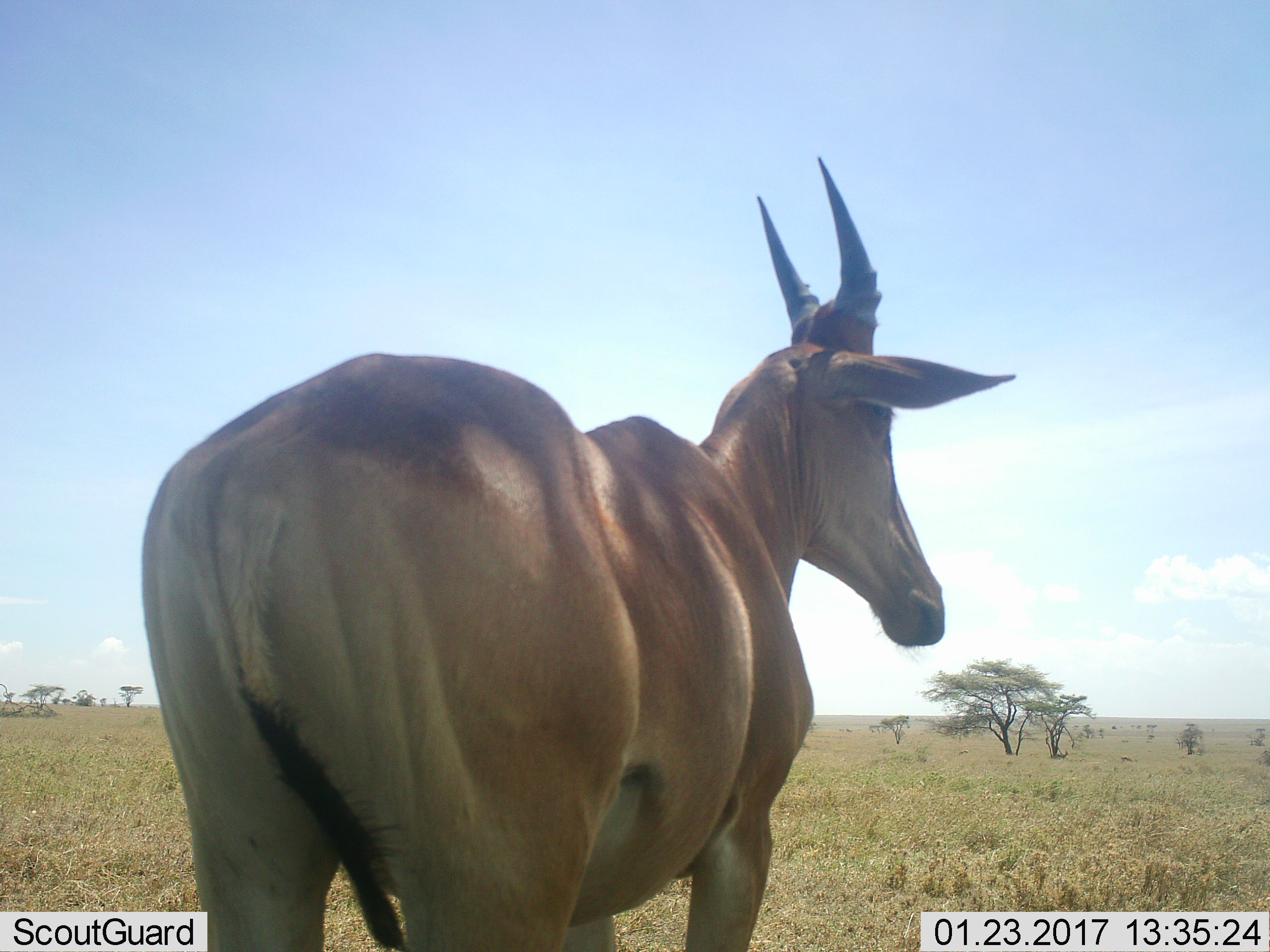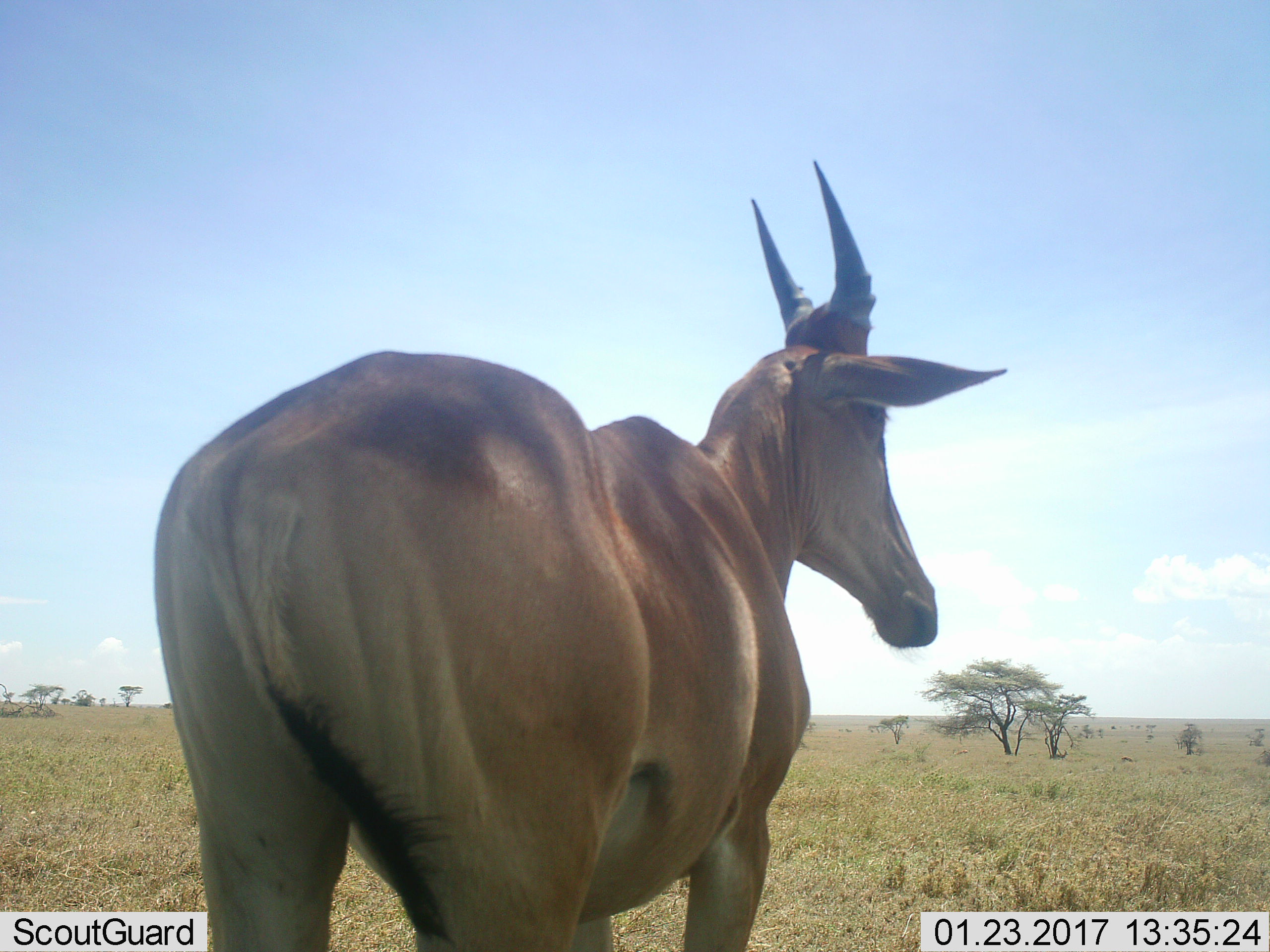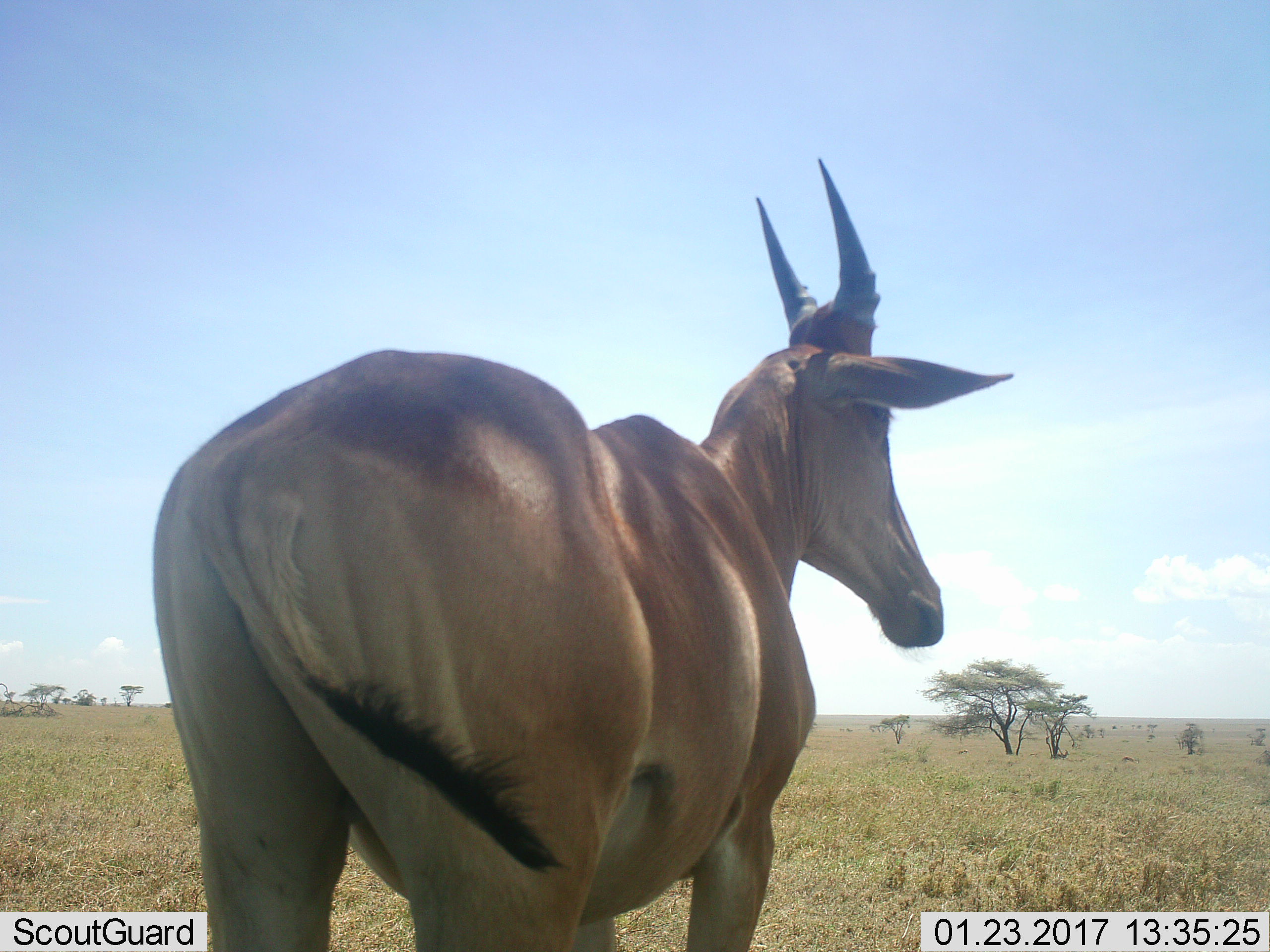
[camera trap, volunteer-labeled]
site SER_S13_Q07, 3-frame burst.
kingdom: Animalia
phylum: Chordata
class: Mammalia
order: Artiodactyla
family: Bovidae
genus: Alcelaphus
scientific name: Alcelaphus buselaphus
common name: hartebeest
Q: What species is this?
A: Hartebeest (Alcelaphus buselaphus).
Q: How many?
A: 1.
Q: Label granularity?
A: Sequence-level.